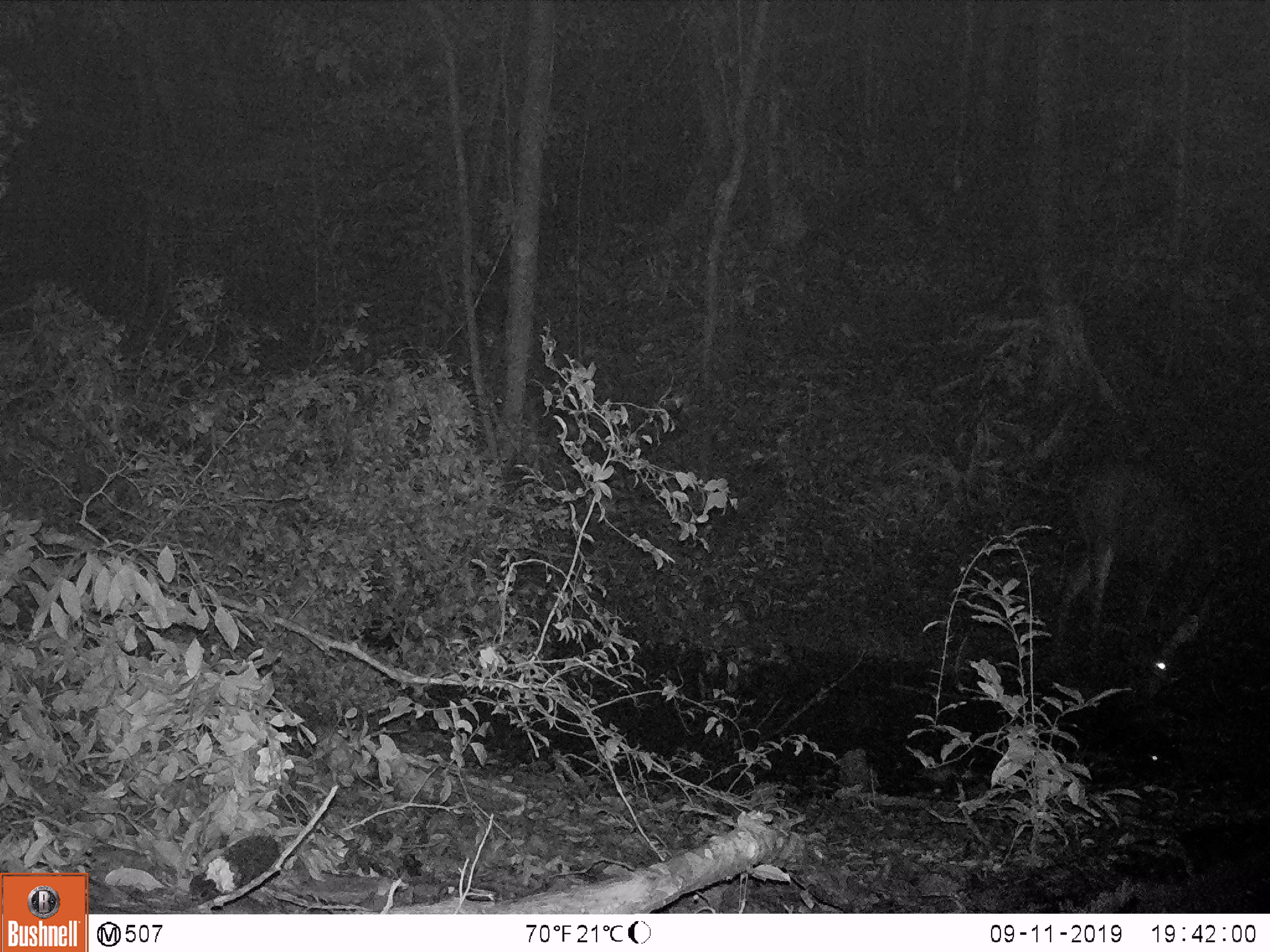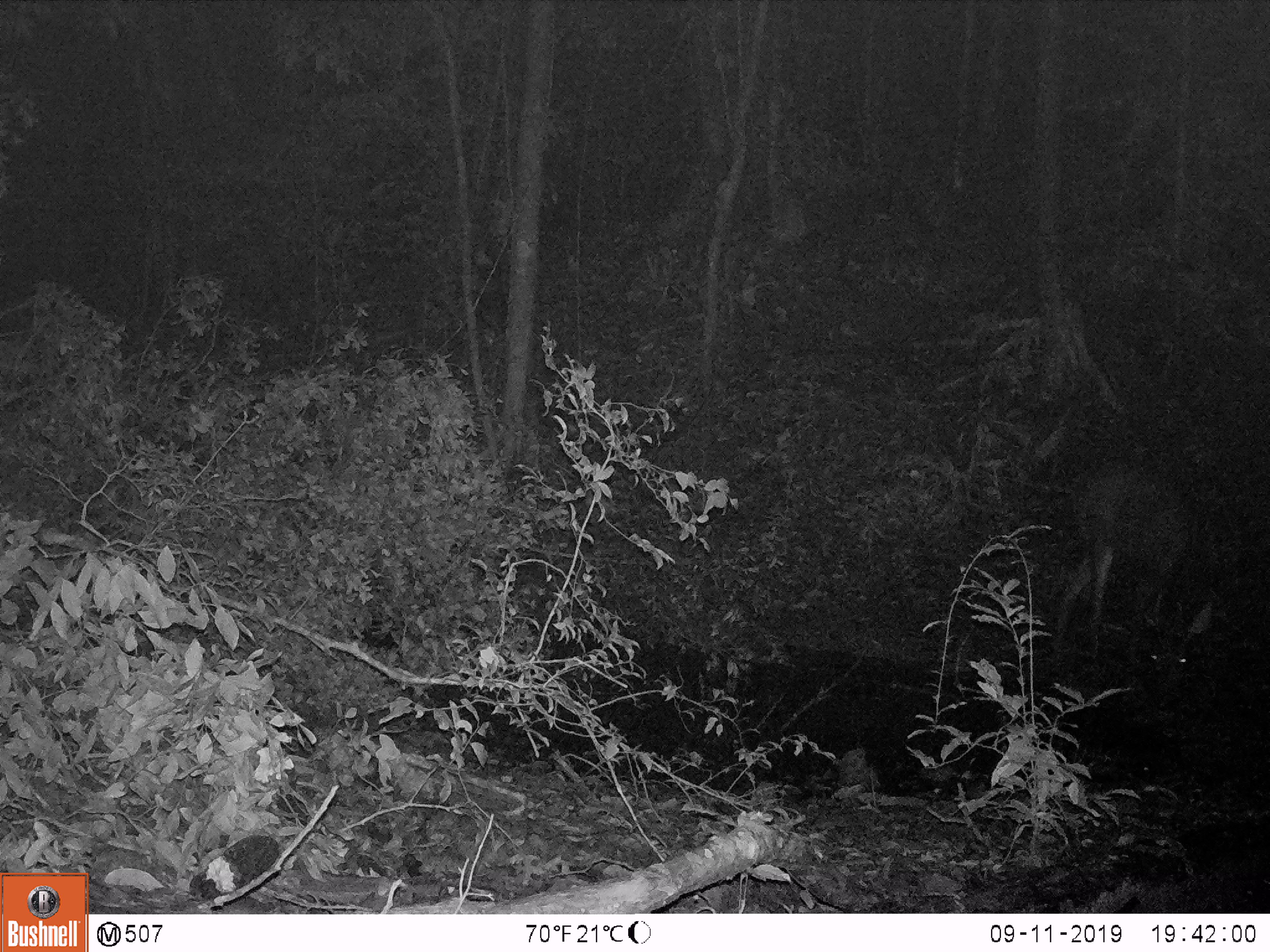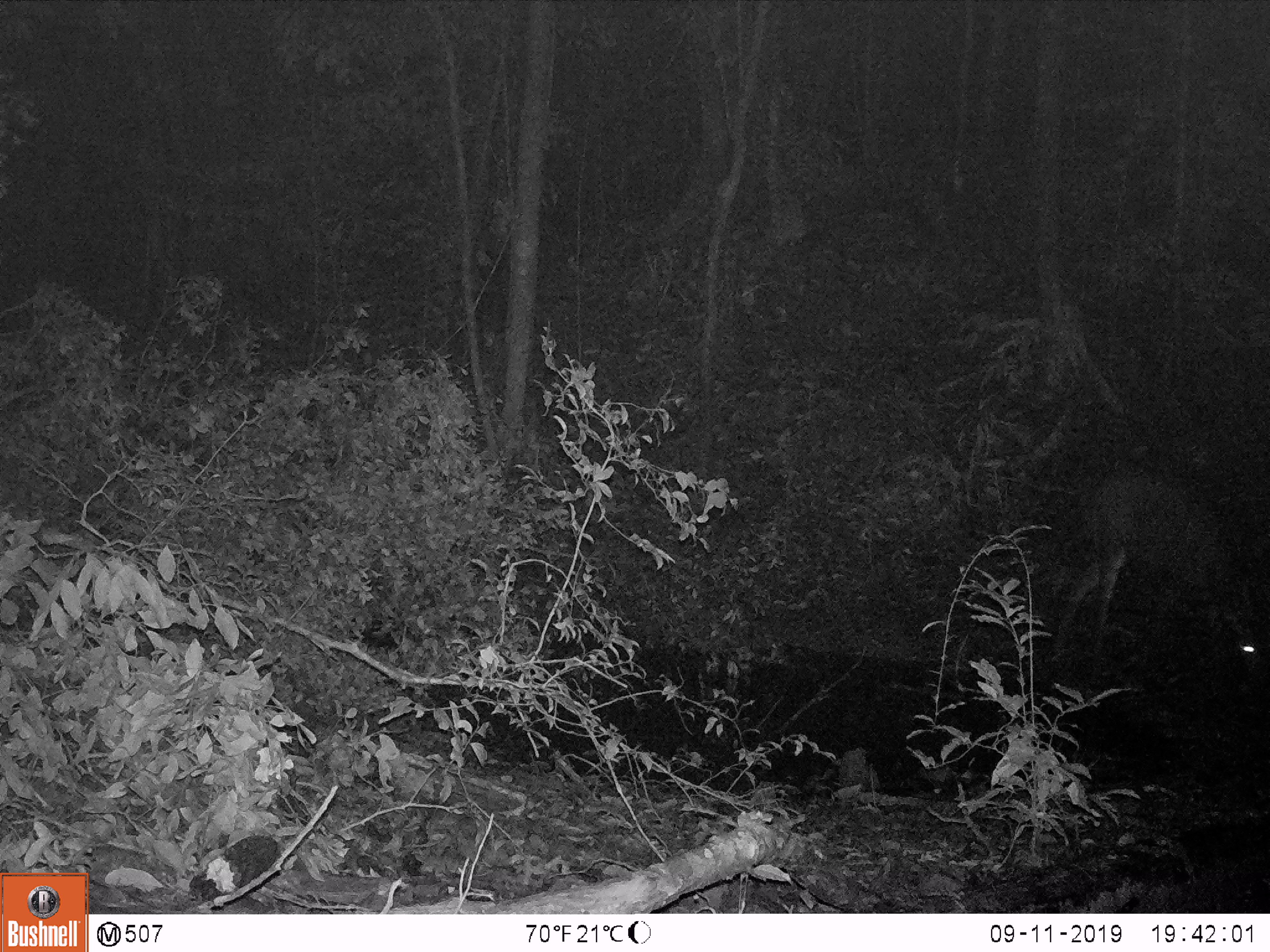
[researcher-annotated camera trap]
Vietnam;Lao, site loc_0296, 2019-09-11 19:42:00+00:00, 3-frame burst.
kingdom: Animalia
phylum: Chordata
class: Mammalia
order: Artiodactyla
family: Cervidae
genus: Rusa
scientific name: Rusa unicolor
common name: sambar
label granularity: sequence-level